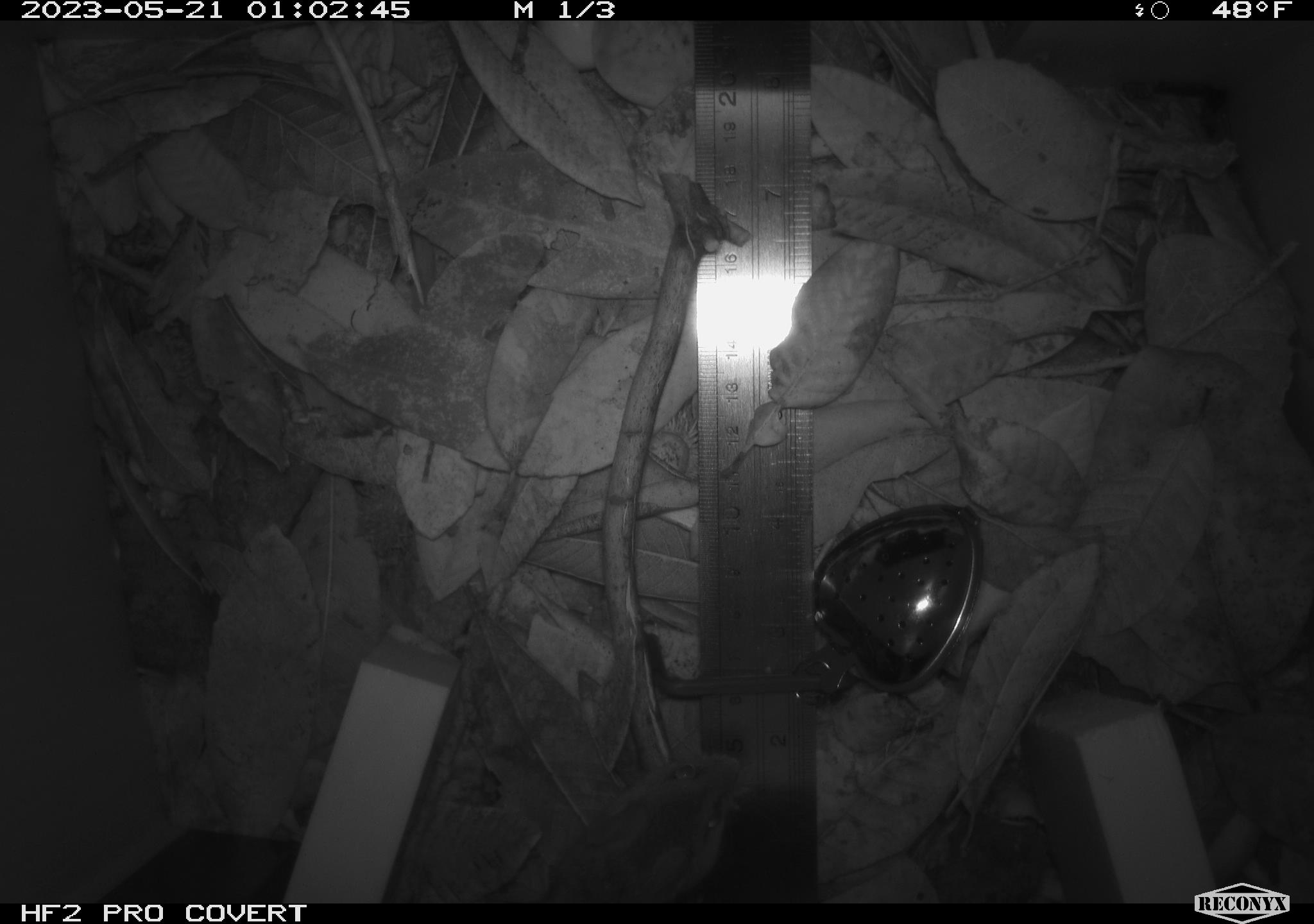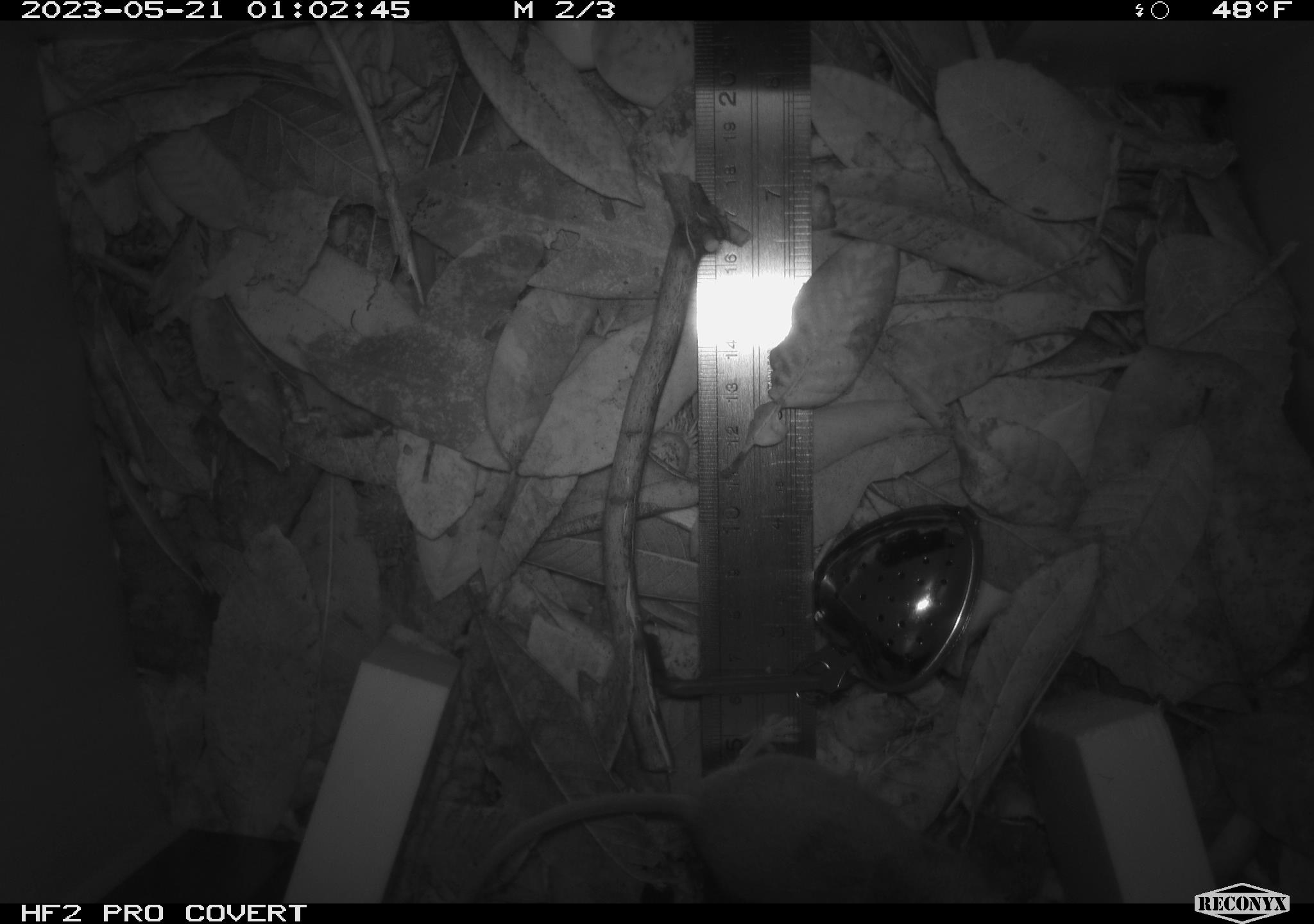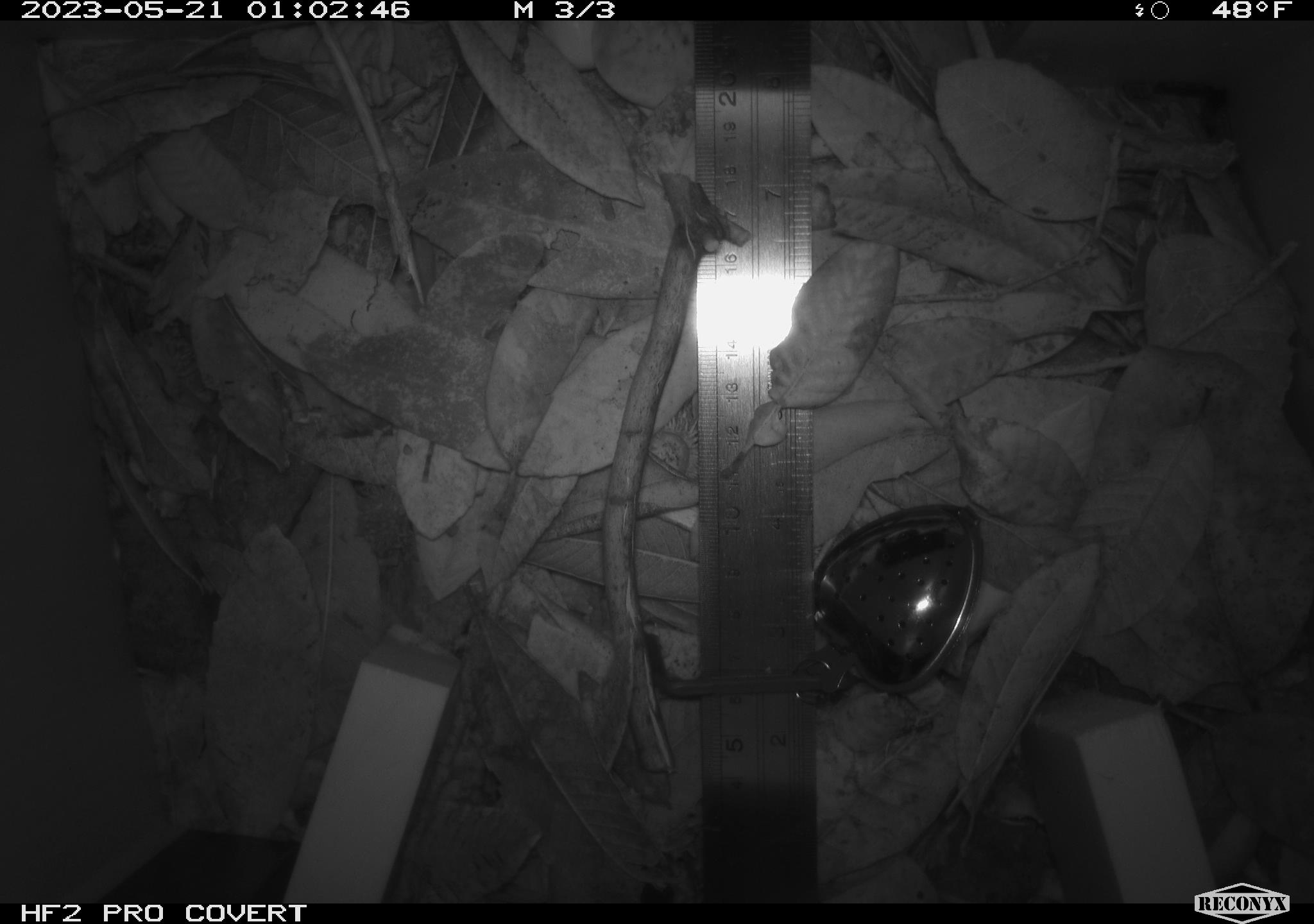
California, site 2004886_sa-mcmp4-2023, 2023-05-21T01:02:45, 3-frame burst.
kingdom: Animalia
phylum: Chordata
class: Mammalia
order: Rodentia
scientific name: Rodentia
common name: mouse species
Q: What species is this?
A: Mouse species (Rodentia).